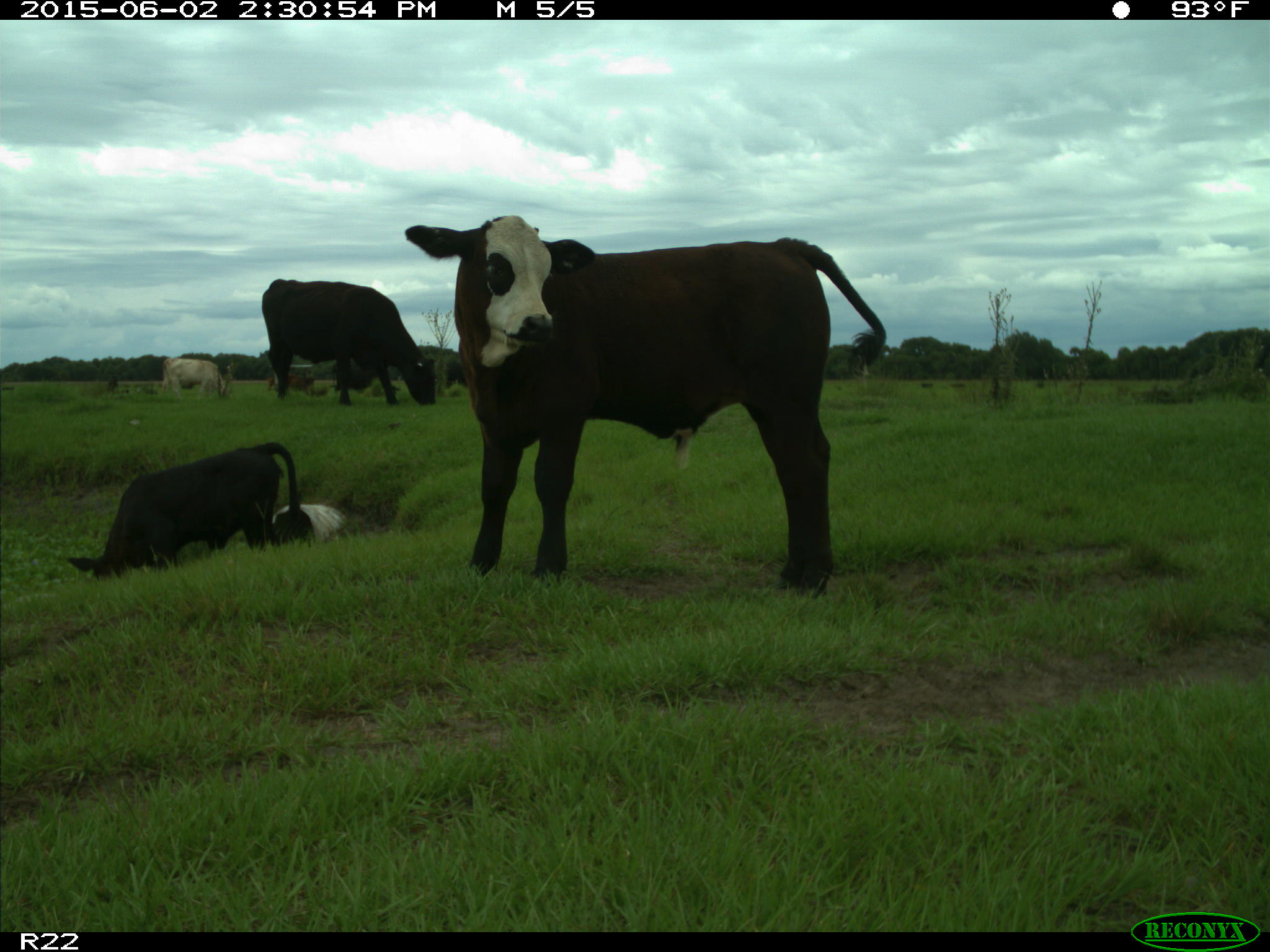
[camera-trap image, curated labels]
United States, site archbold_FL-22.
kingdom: Animalia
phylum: Chordata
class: Aves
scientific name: Aves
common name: birds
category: unidentified bird